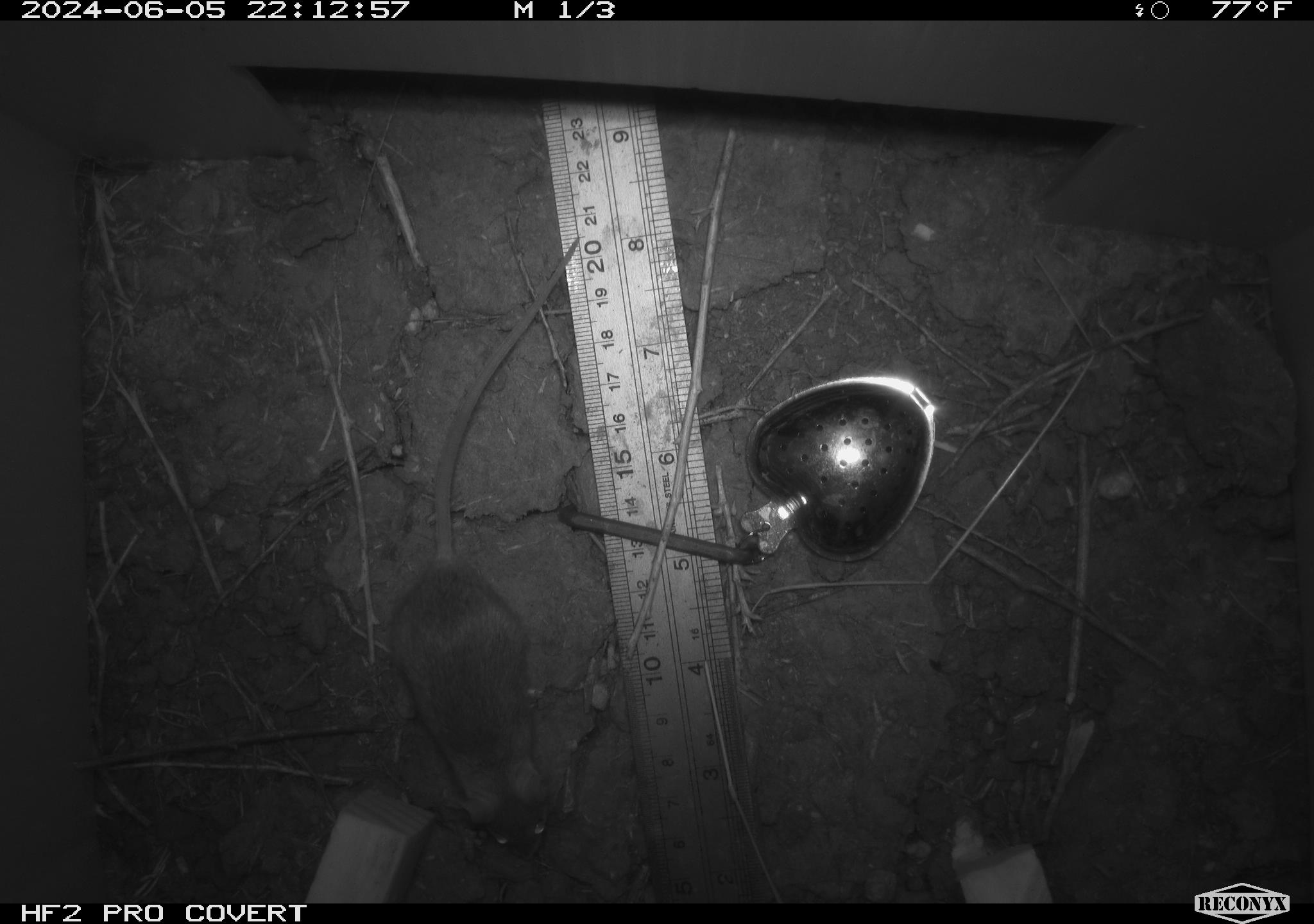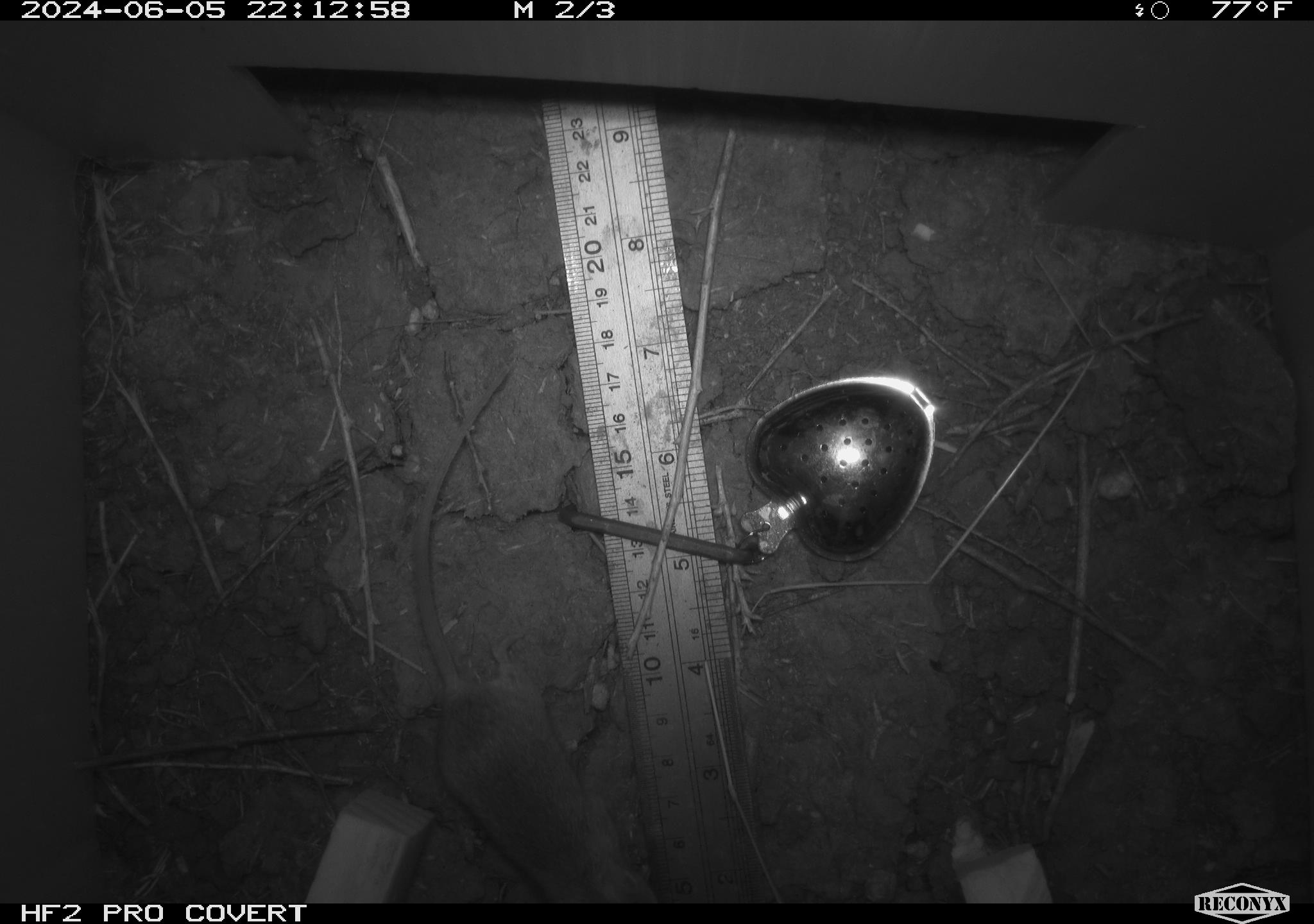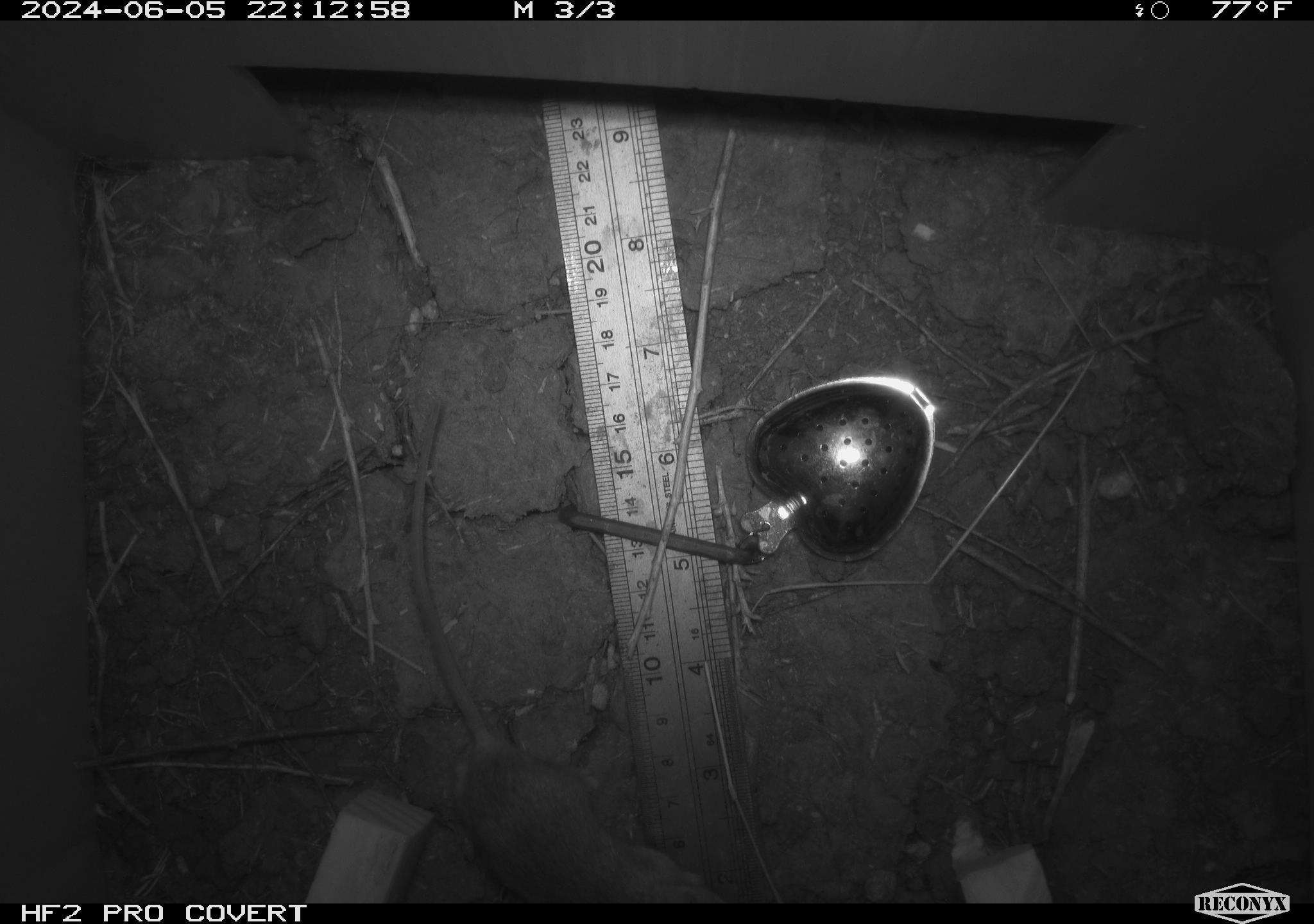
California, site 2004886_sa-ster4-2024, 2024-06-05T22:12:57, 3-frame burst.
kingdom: Animalia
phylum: Chordata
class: Mammalia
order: Rodentia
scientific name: Rodentia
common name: mouse species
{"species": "mouse species (Rodentia)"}